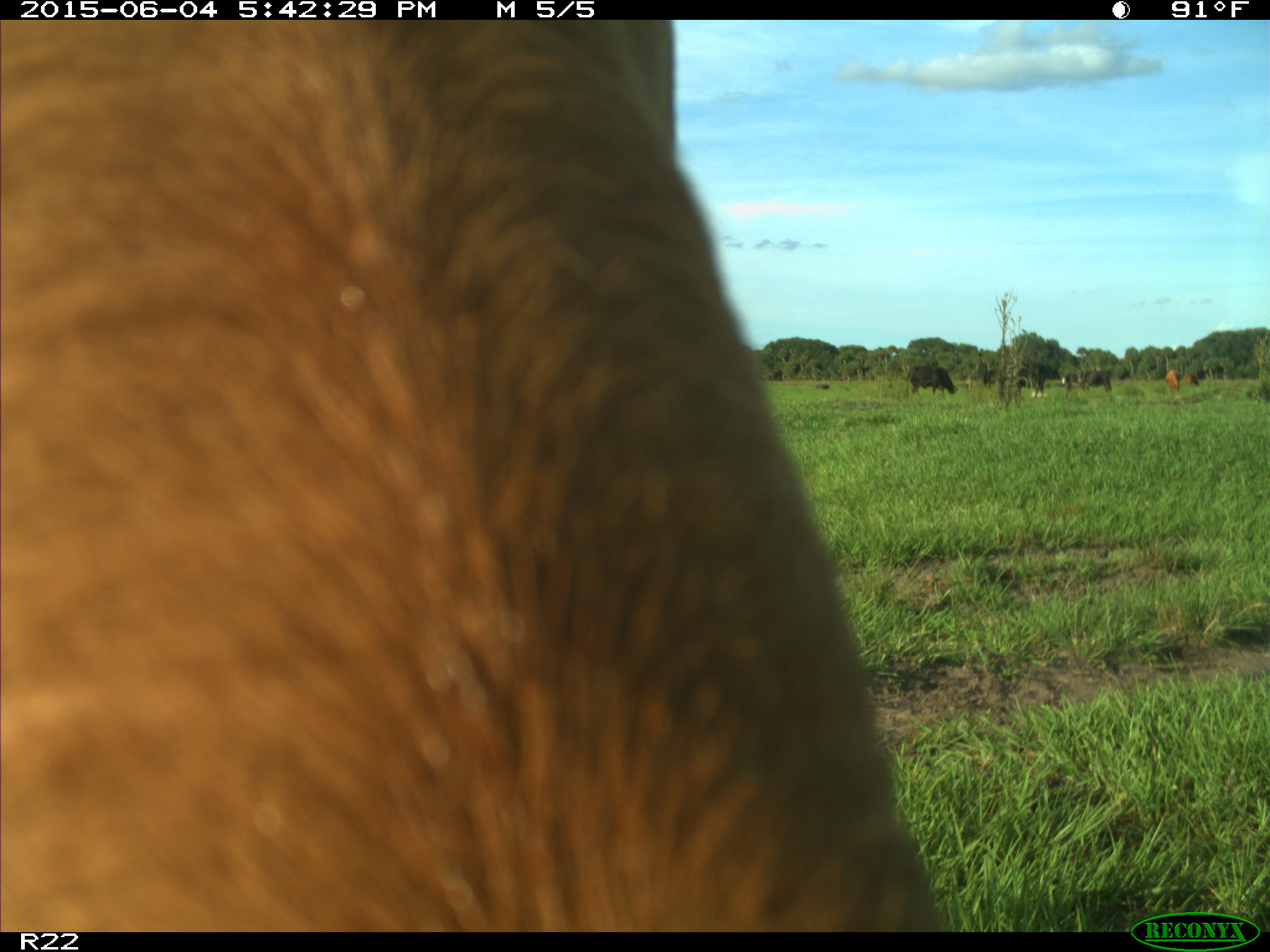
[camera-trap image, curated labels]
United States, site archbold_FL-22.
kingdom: Animalia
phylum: Chordata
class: Mammalia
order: Artiodactyla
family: Bovidae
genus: Bos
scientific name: Bos taurus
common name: domestic cow